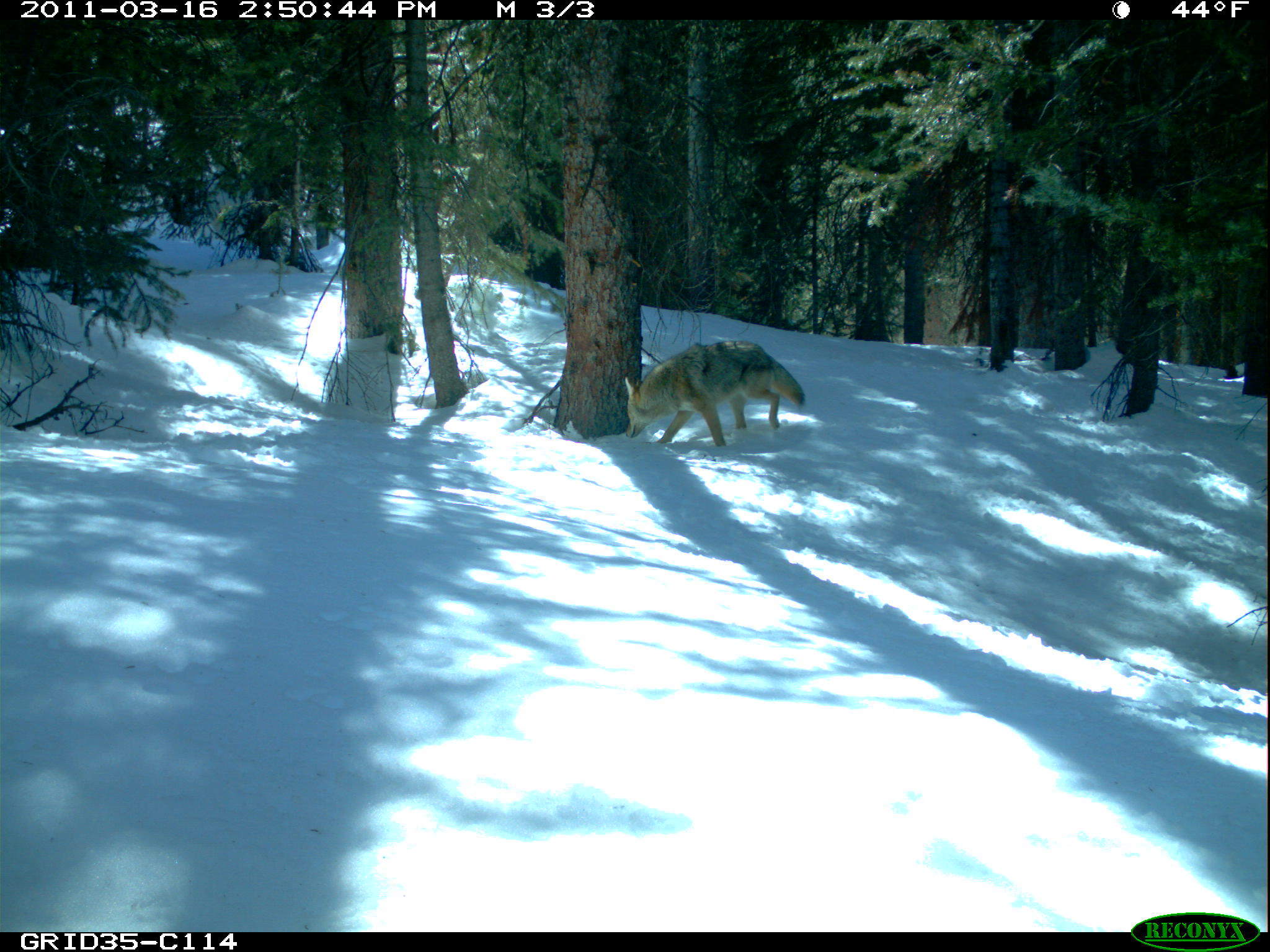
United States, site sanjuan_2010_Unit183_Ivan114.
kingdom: Animalia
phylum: Chordata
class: Mammalia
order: Carnivora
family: Canidae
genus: Canis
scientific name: Canis latrans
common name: coyote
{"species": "Canis latrans (coyote)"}